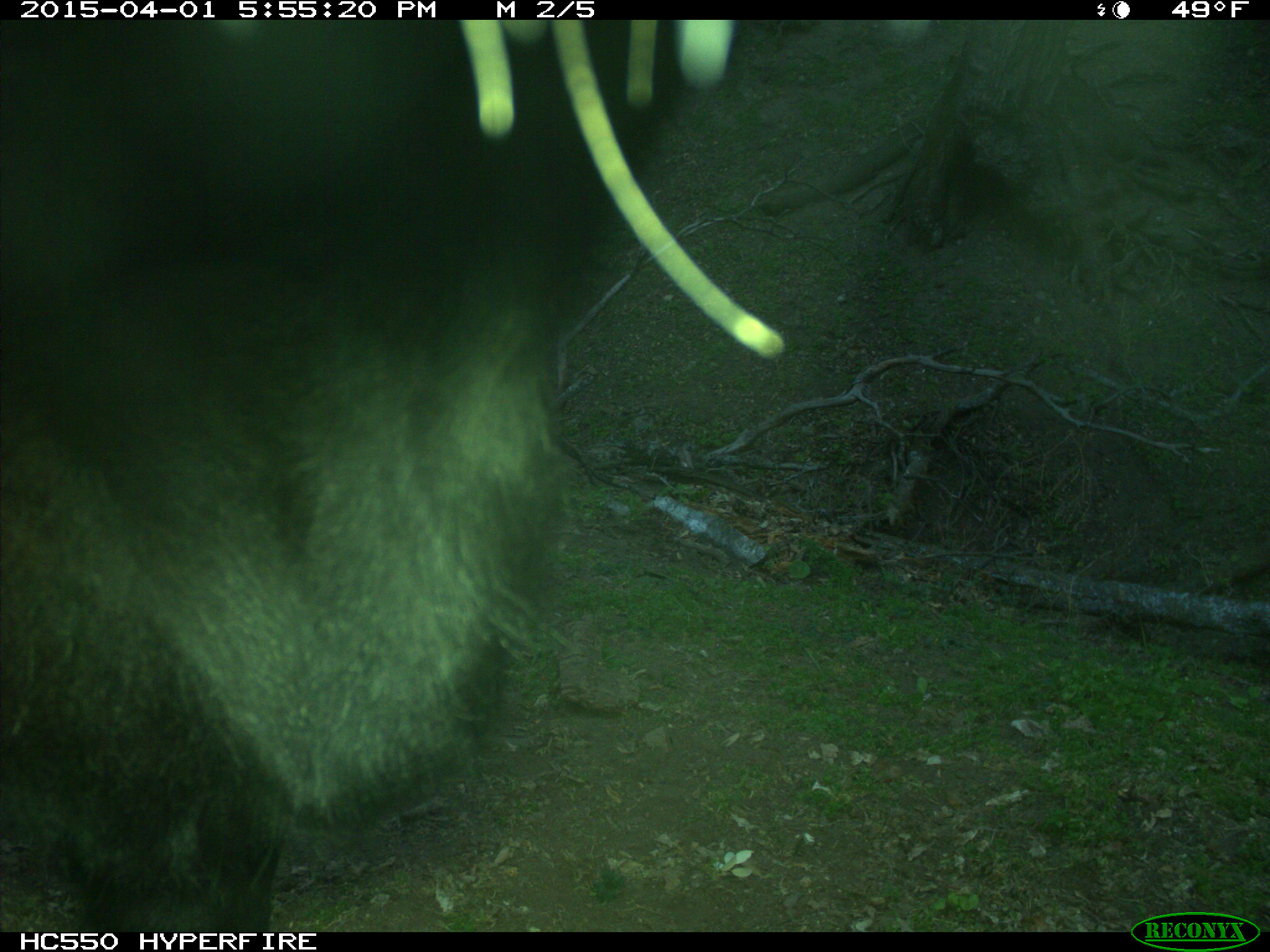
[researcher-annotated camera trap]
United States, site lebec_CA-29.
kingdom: Animalia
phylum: Chordata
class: Mammalia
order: Artiodactyla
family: Bovidae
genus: Bos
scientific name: Bos taurus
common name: domestic cow